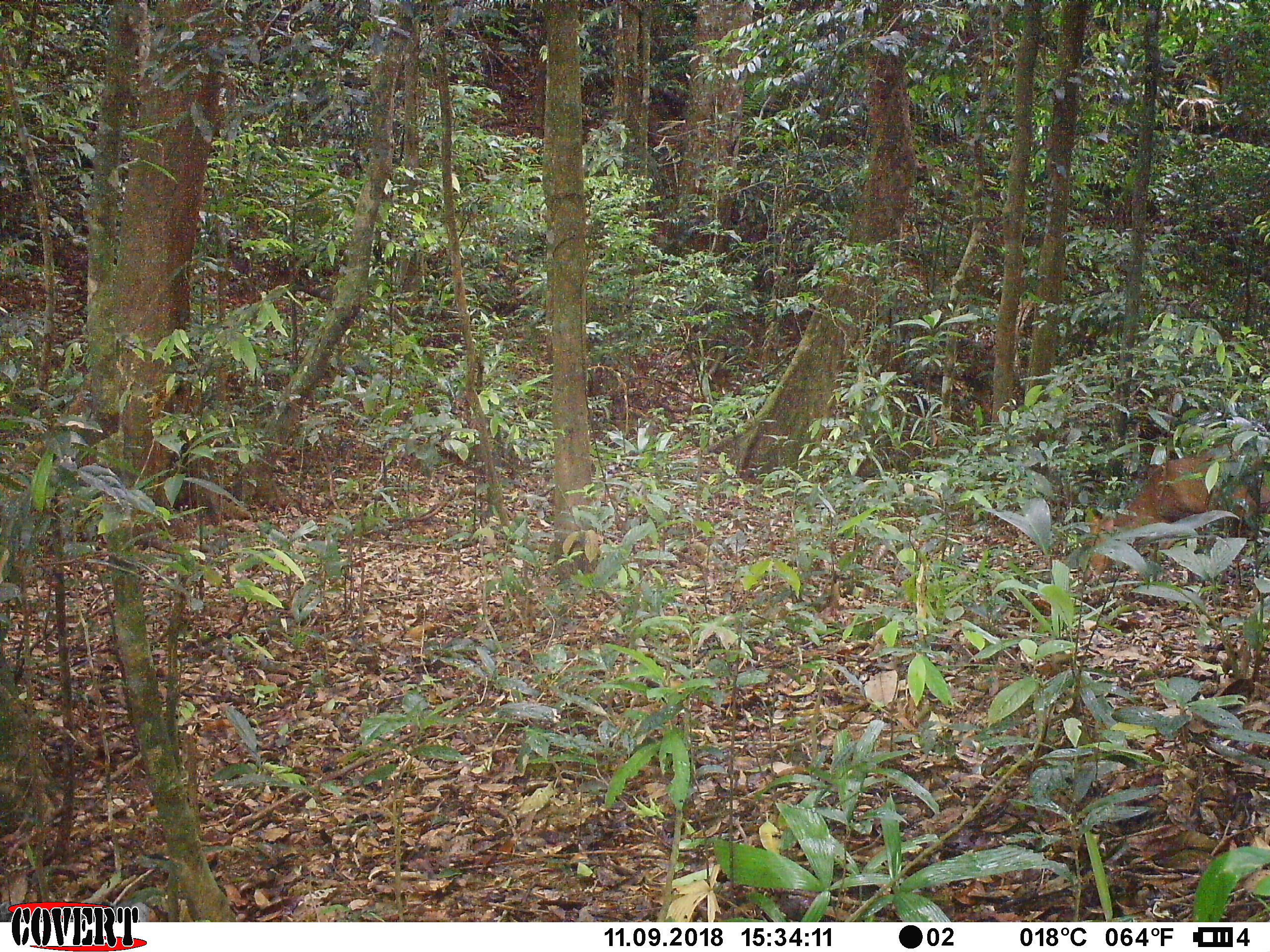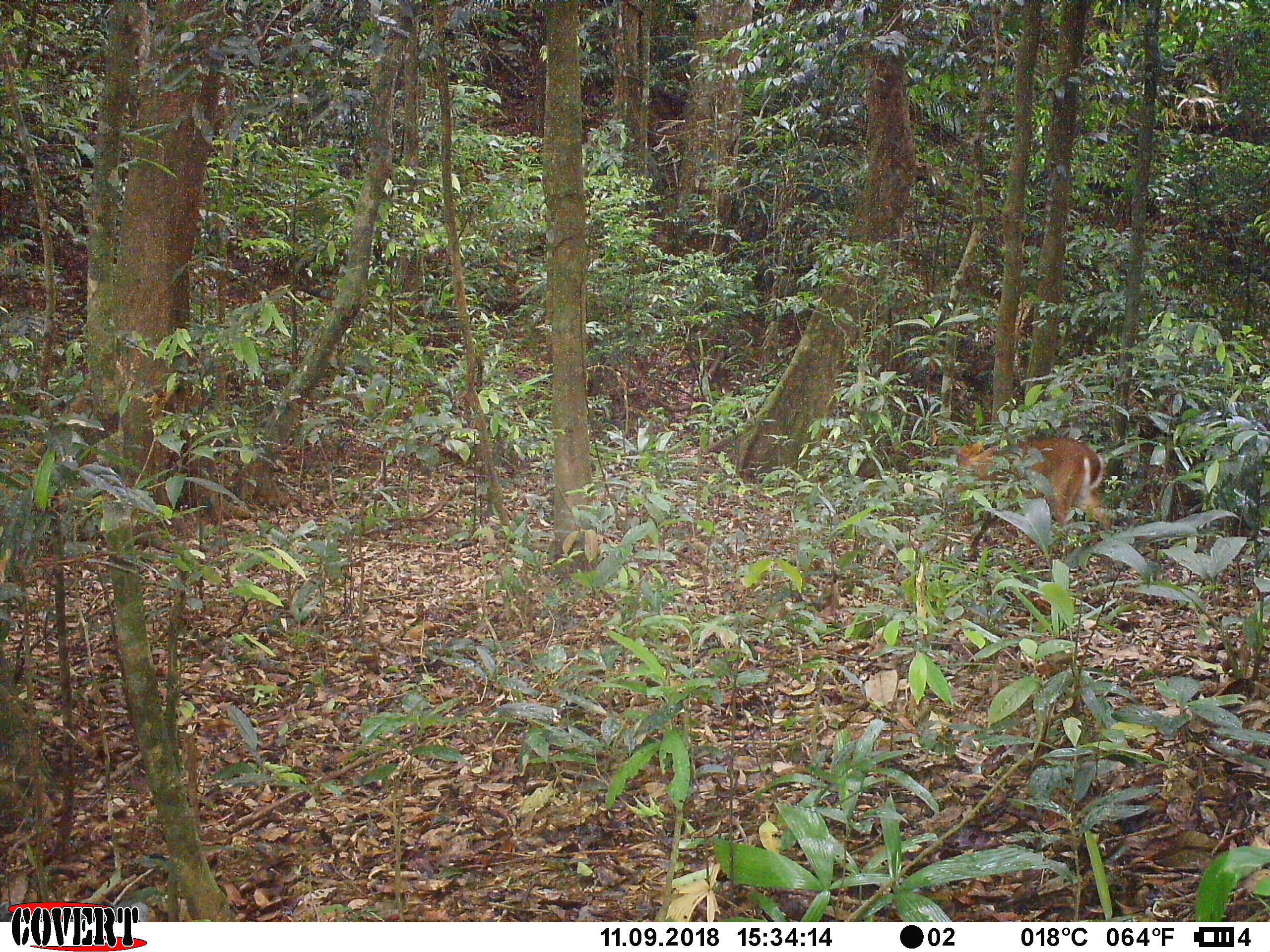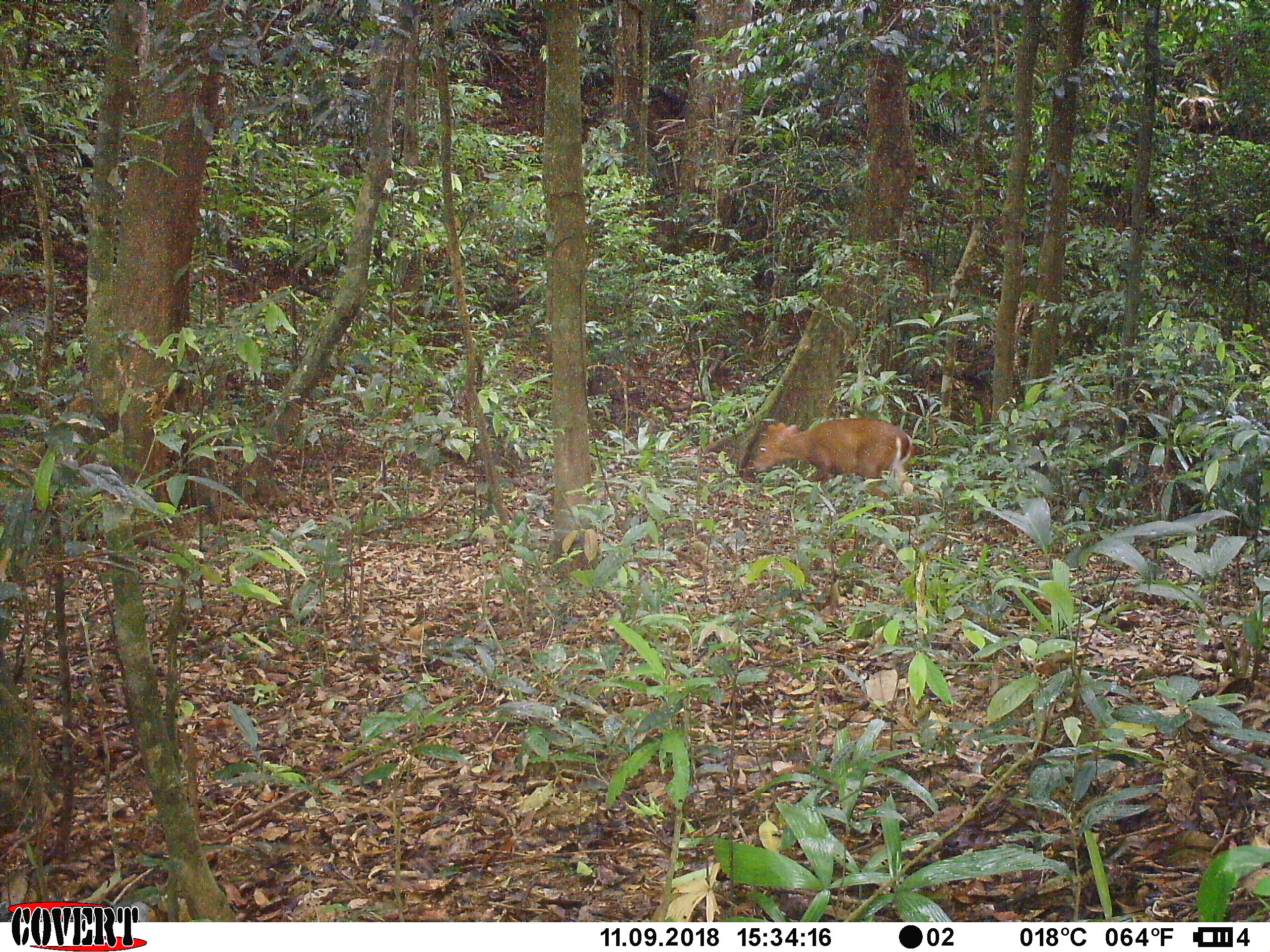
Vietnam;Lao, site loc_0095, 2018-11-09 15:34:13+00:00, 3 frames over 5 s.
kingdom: Animalia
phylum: Chordata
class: Mammalia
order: Artiodactyla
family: Cervidae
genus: Muntiacus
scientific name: Muntiacus vuquangensis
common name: large-antlered muntjac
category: large antlered muntjac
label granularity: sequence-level